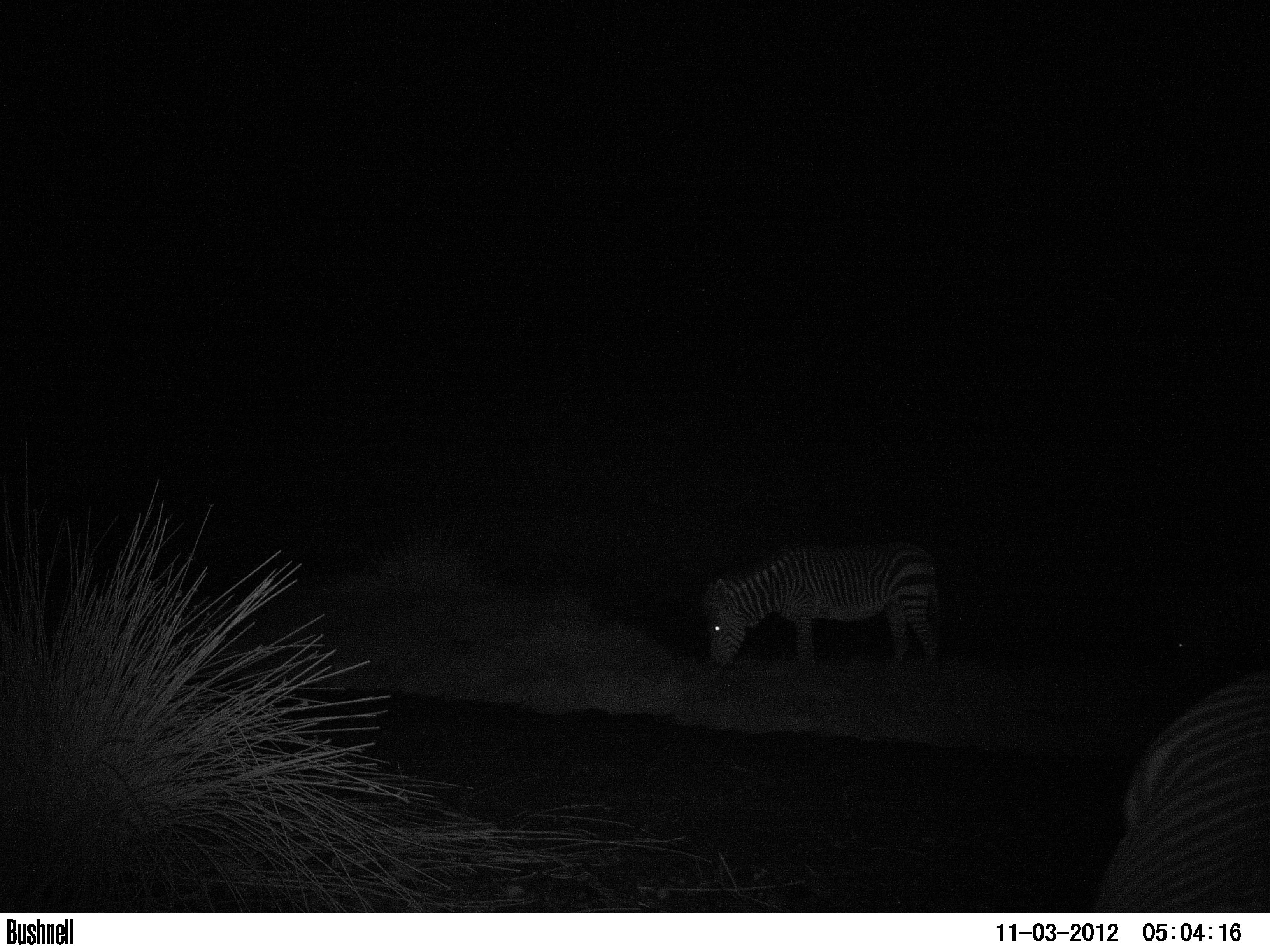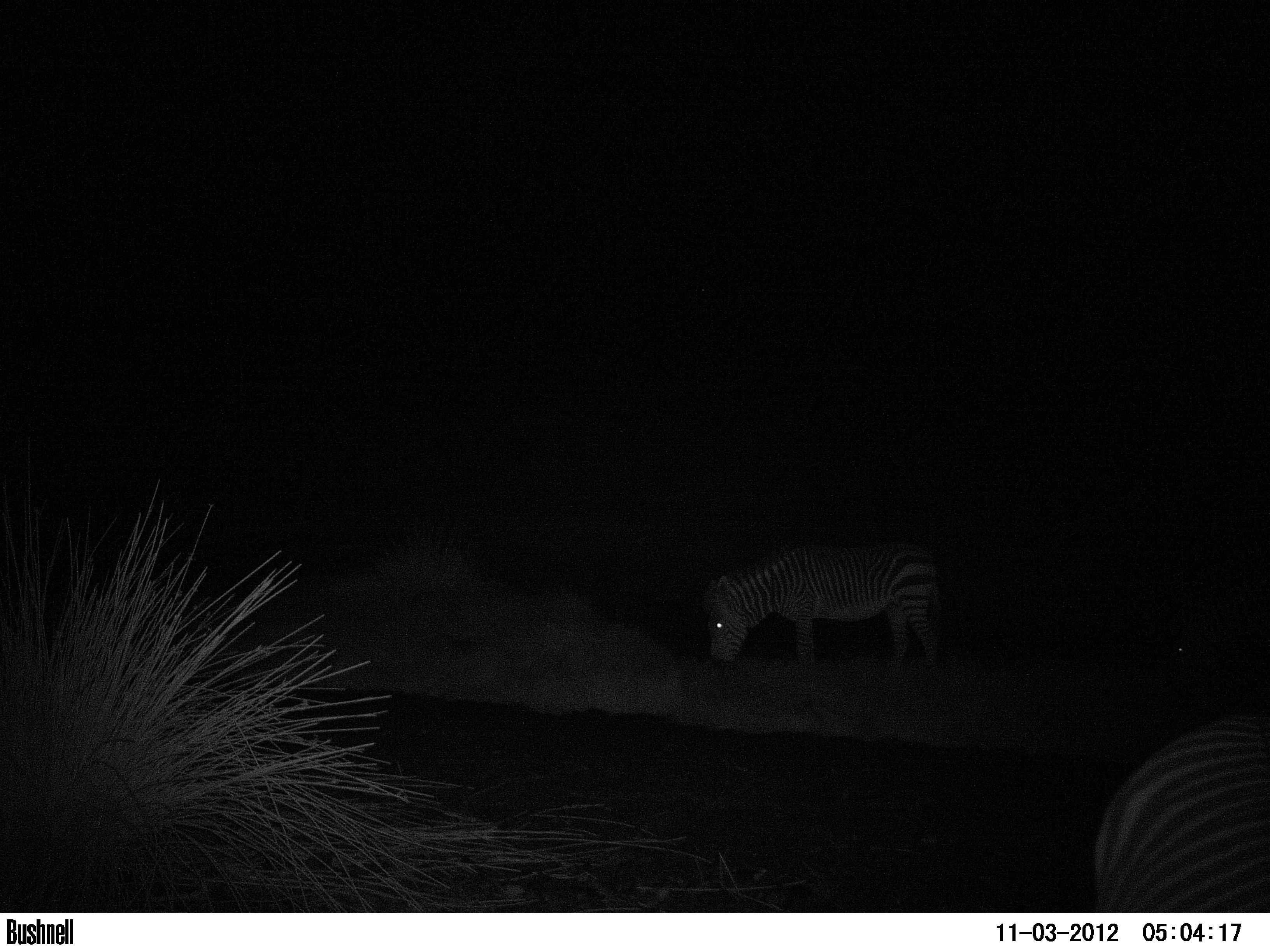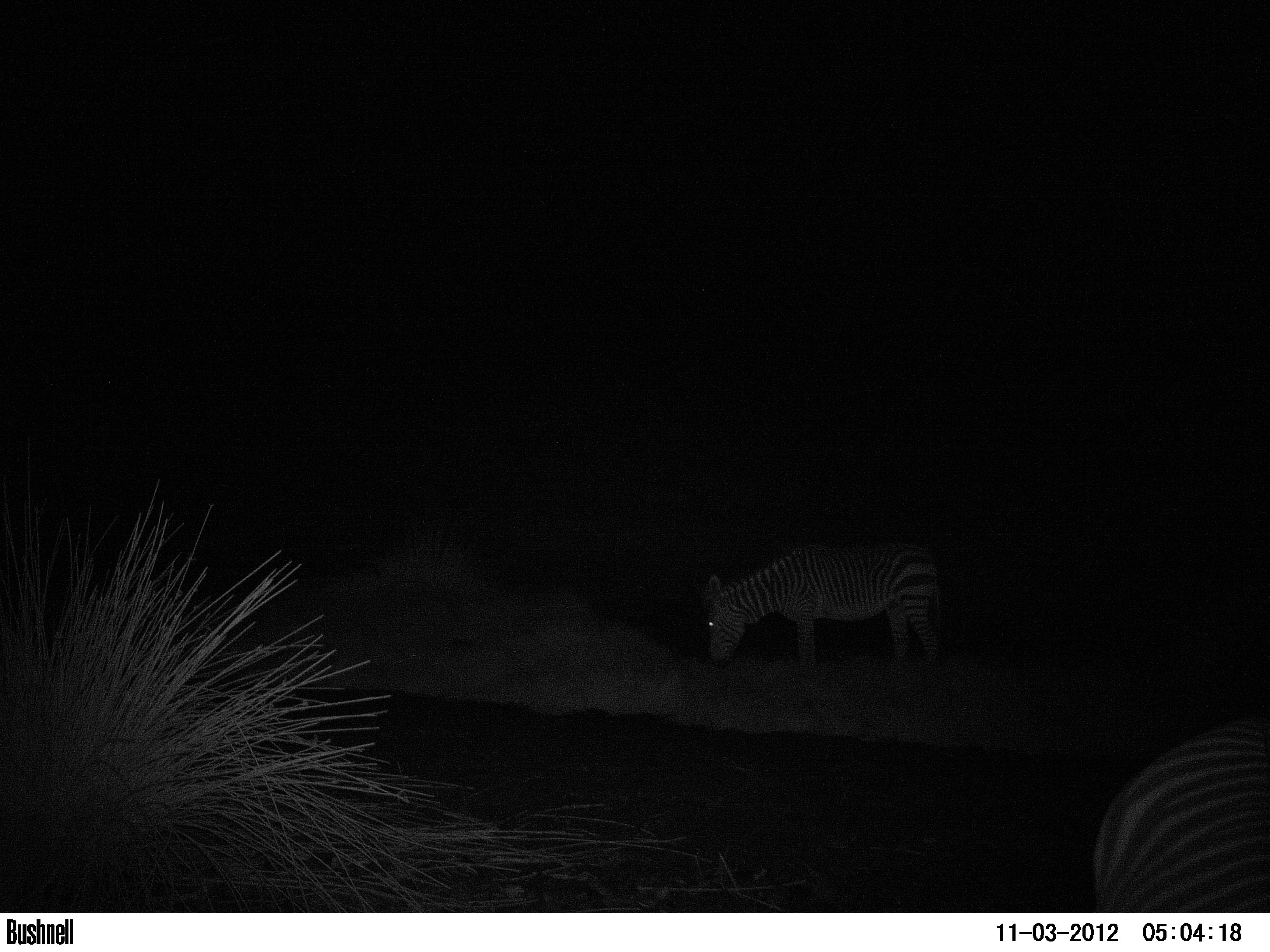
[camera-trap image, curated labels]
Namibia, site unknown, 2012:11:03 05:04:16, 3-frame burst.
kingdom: Animalia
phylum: Chordata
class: Mammalia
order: Perissodactyla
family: Equidae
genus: Equus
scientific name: Equus zebra hartmannae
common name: hartmann's mountain zebra